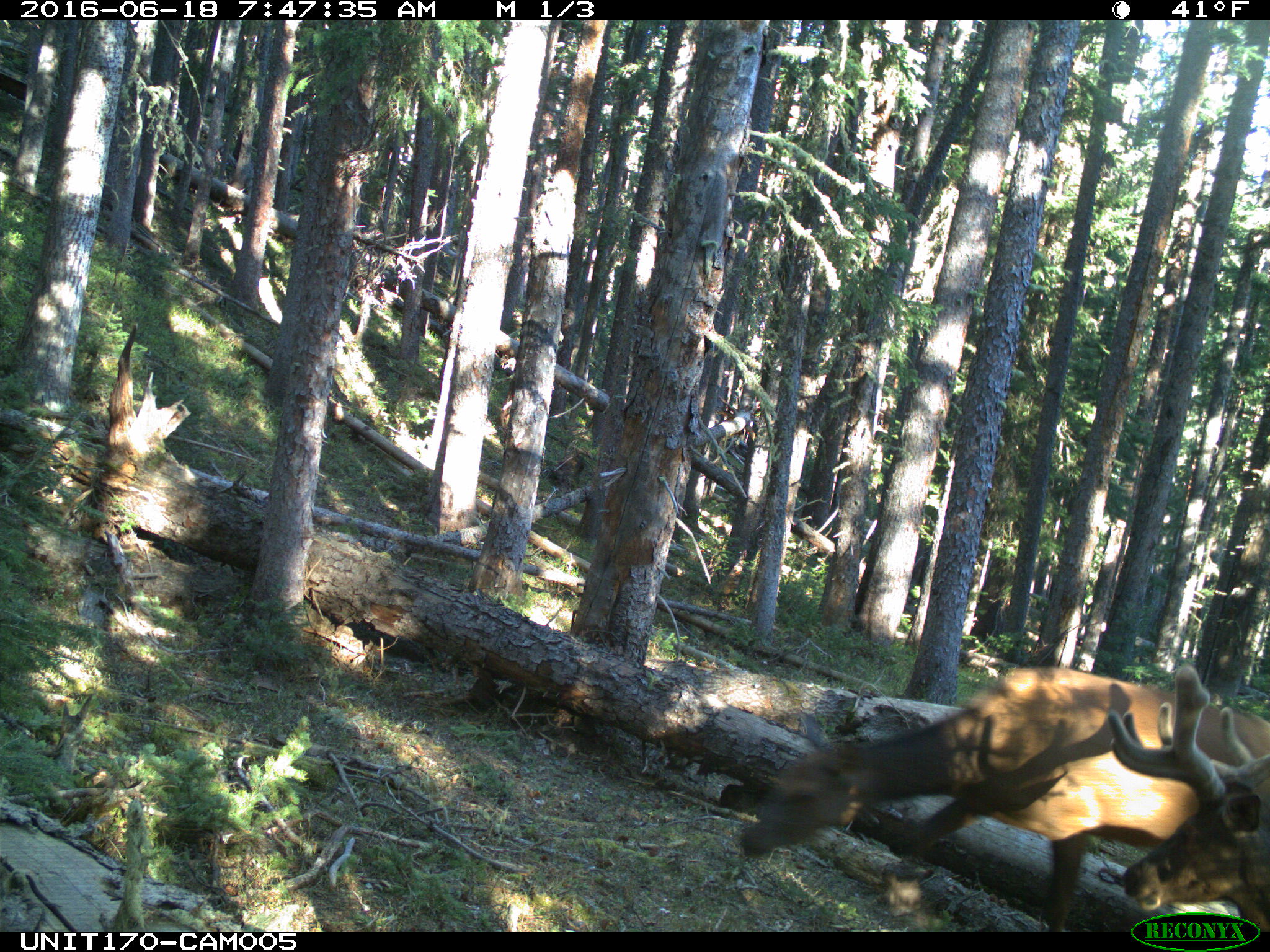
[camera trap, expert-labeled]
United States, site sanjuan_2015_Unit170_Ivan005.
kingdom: Animalia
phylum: Chordata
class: Mammalia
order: Artiodactyla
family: Cervidae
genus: Cervus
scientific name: Cervus elaphus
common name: red deer